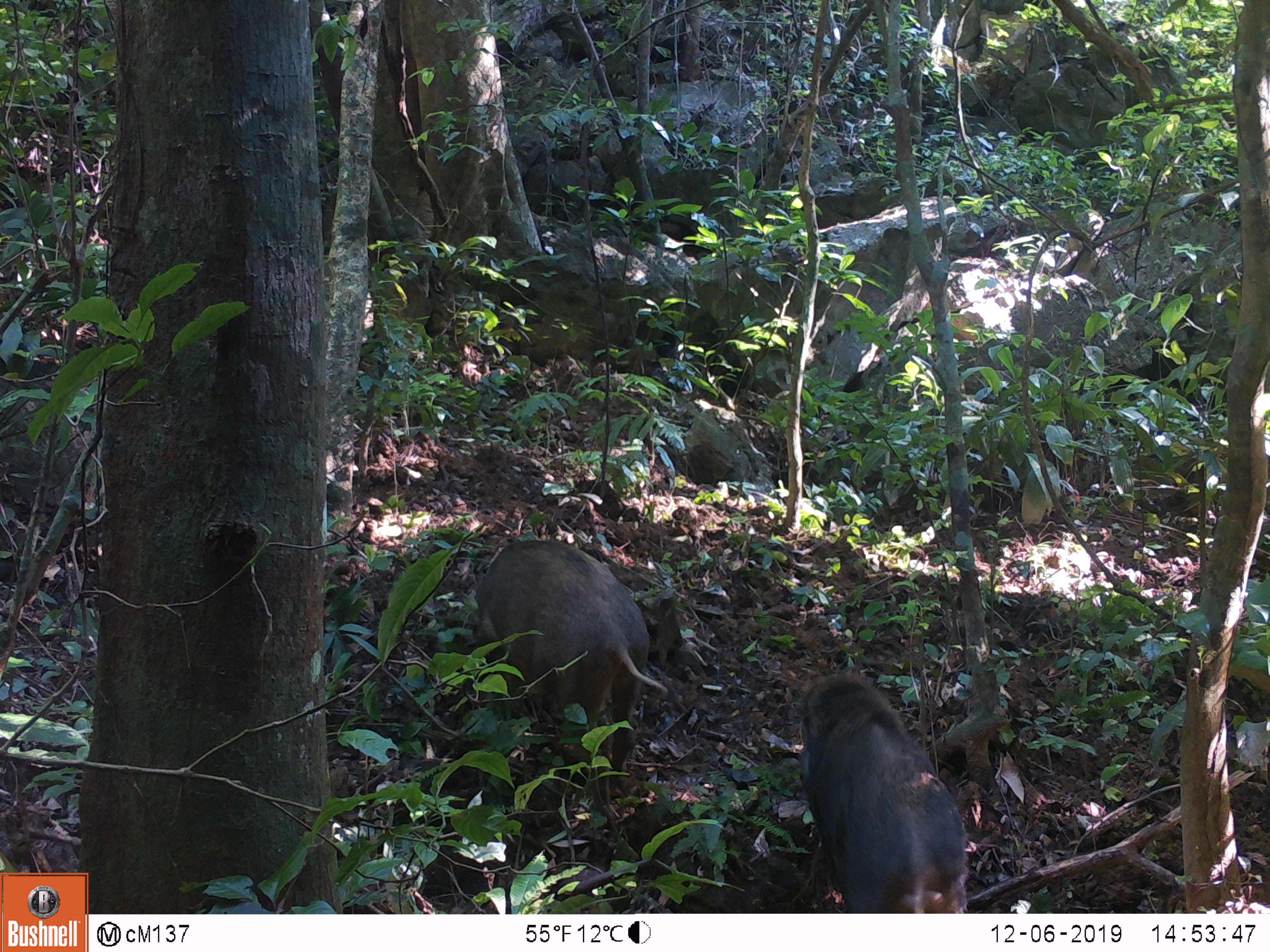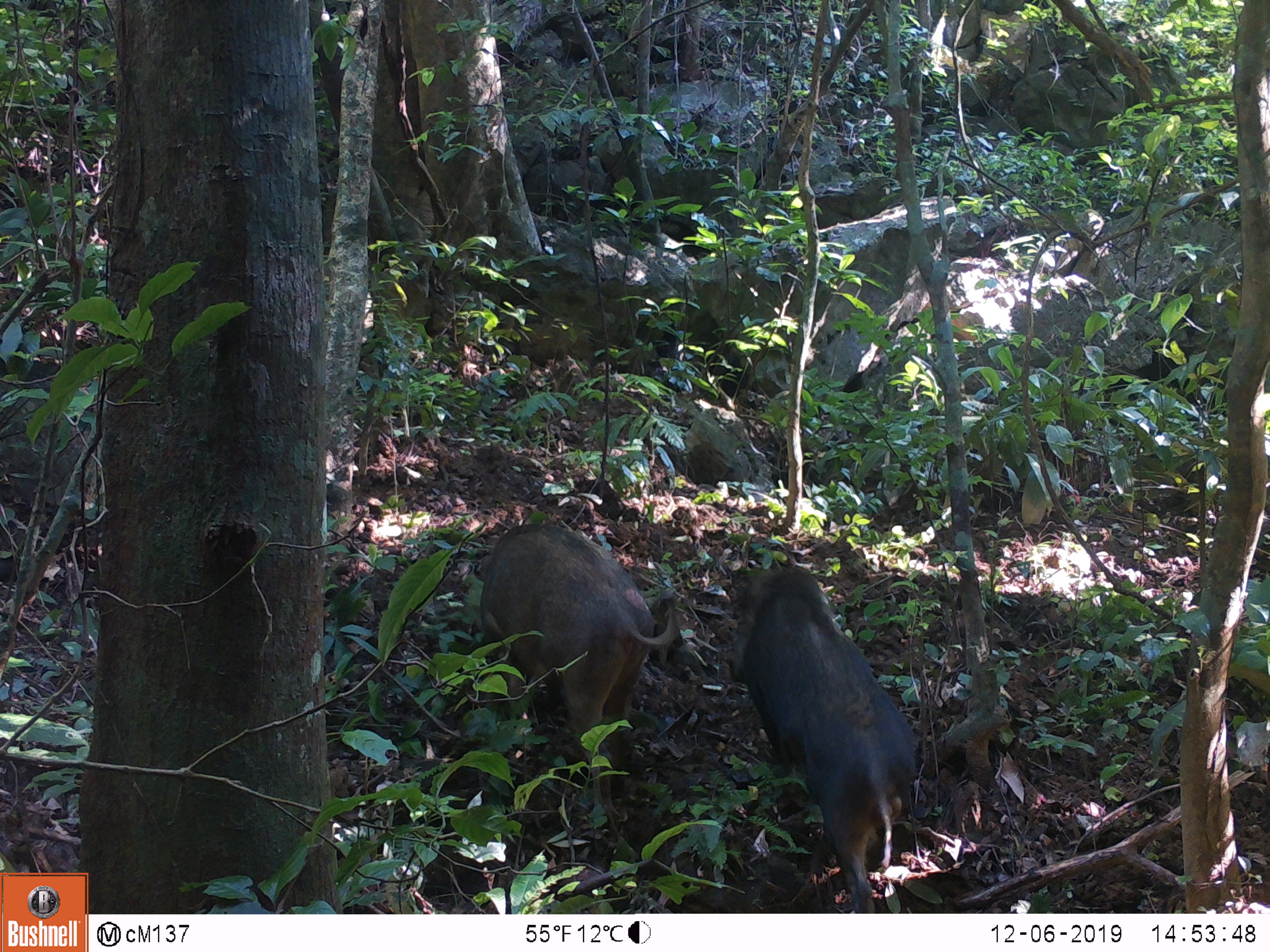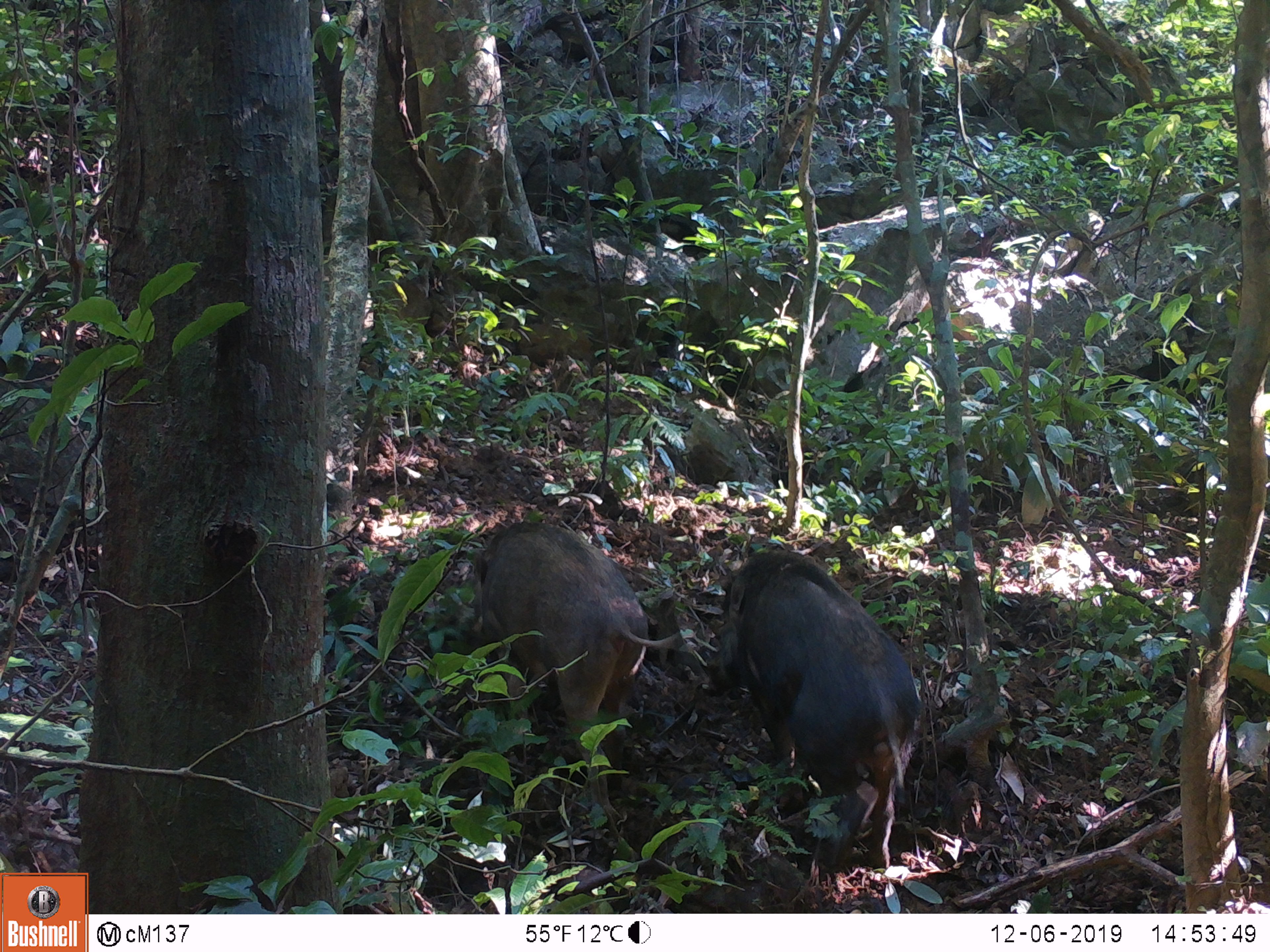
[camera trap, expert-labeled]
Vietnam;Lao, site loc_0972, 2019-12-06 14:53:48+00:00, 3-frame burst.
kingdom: Animalia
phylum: Chordata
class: Mammalia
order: Artiodactyla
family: Suidae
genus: Sus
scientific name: Sus scrofa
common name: eurasian wild pig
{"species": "eurasian wild pig (Sus scrofa)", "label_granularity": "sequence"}